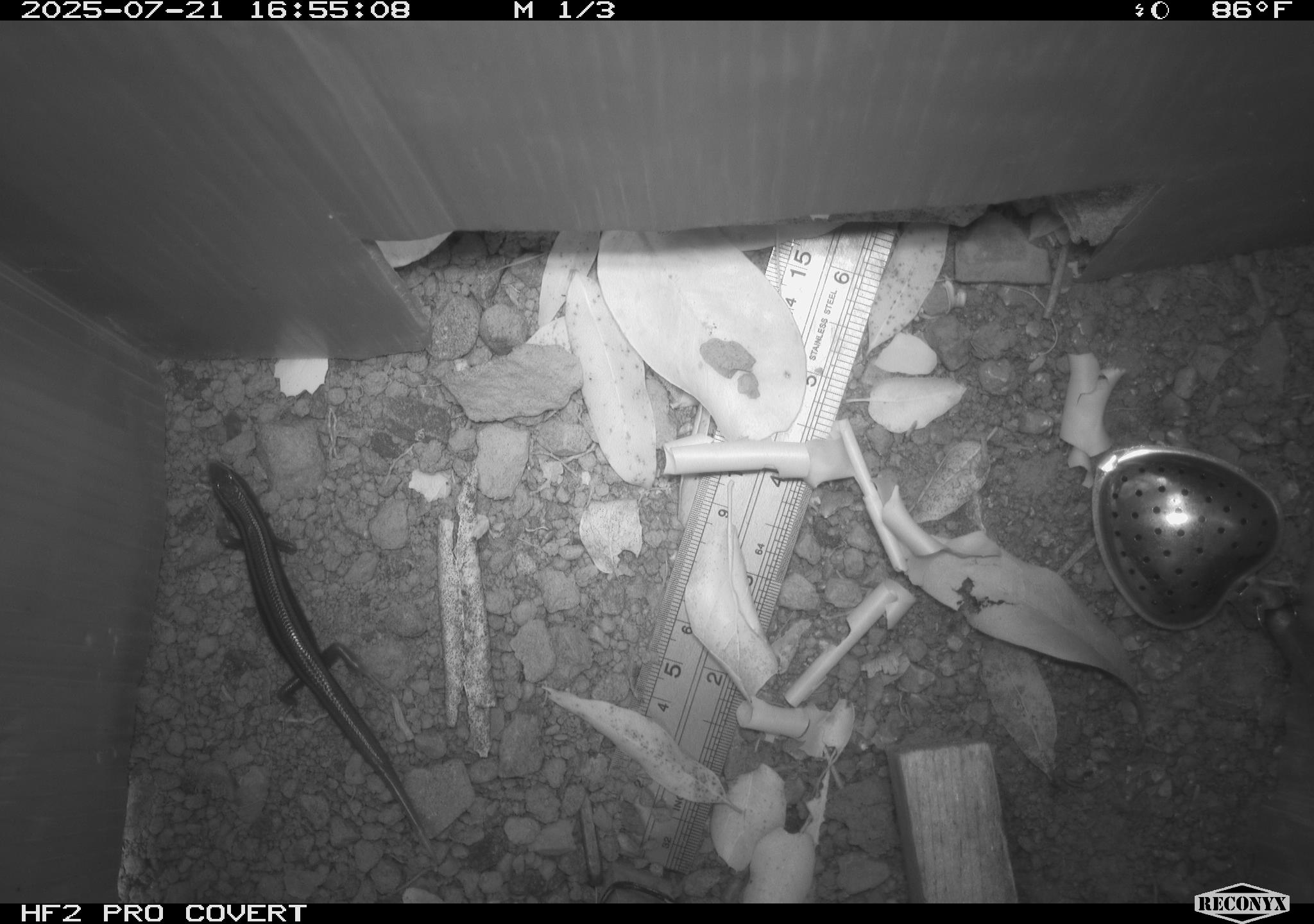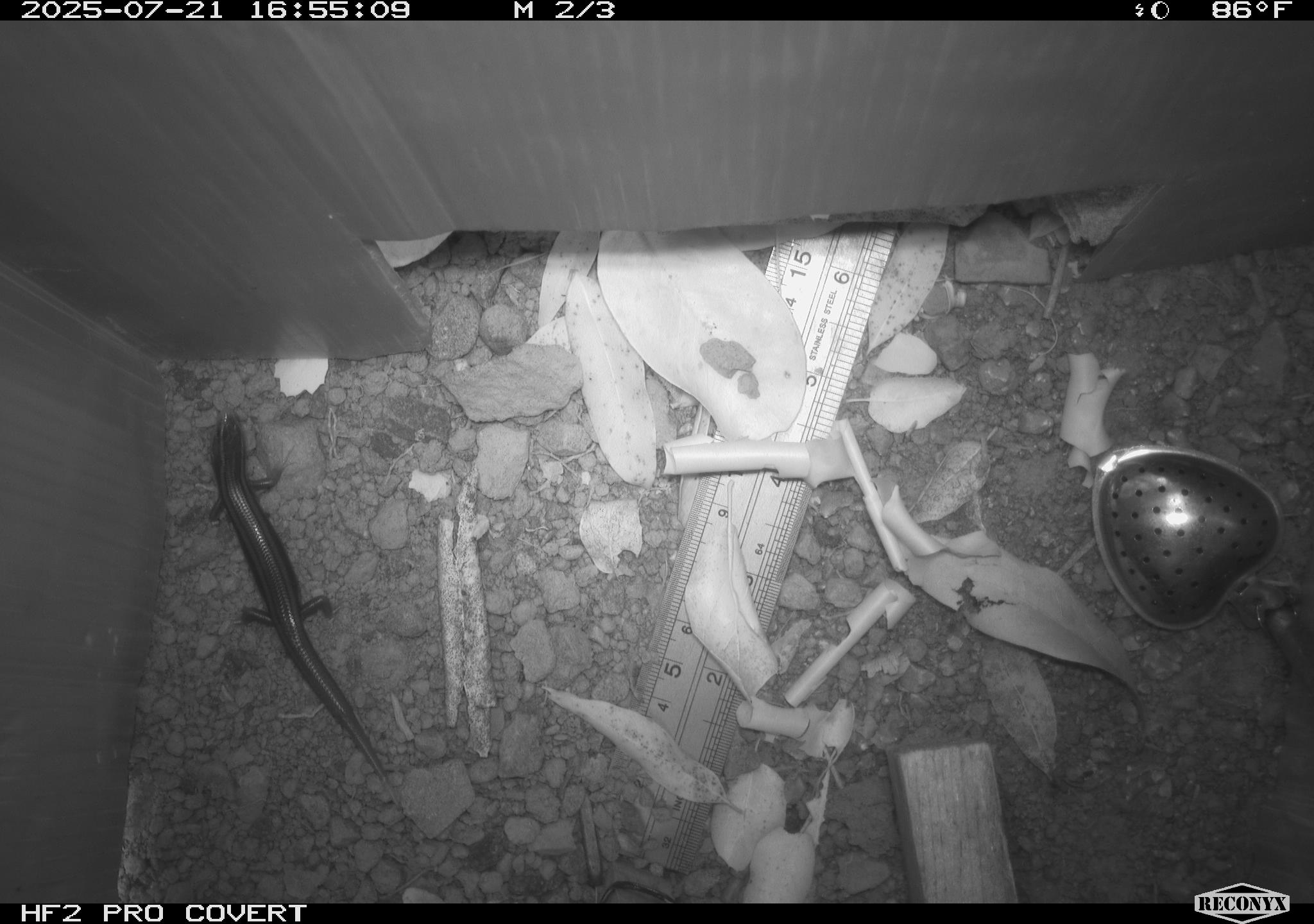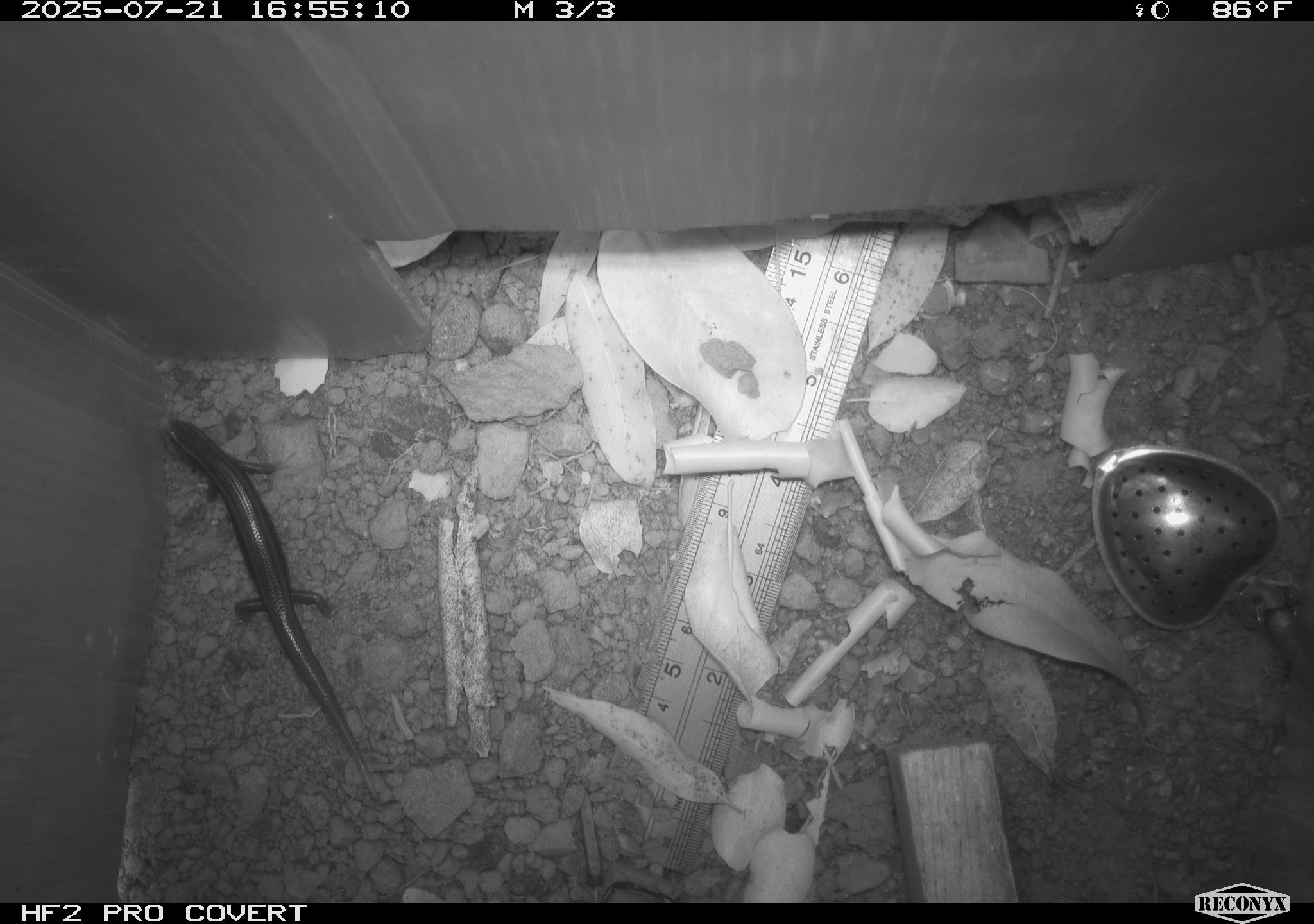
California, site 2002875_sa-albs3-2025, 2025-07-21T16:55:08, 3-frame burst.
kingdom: Animalia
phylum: Chordata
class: Reptilia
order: Squamata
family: Scincidae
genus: Plestiodon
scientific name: Plestiodon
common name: blue-tailed skinks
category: plestiodon species